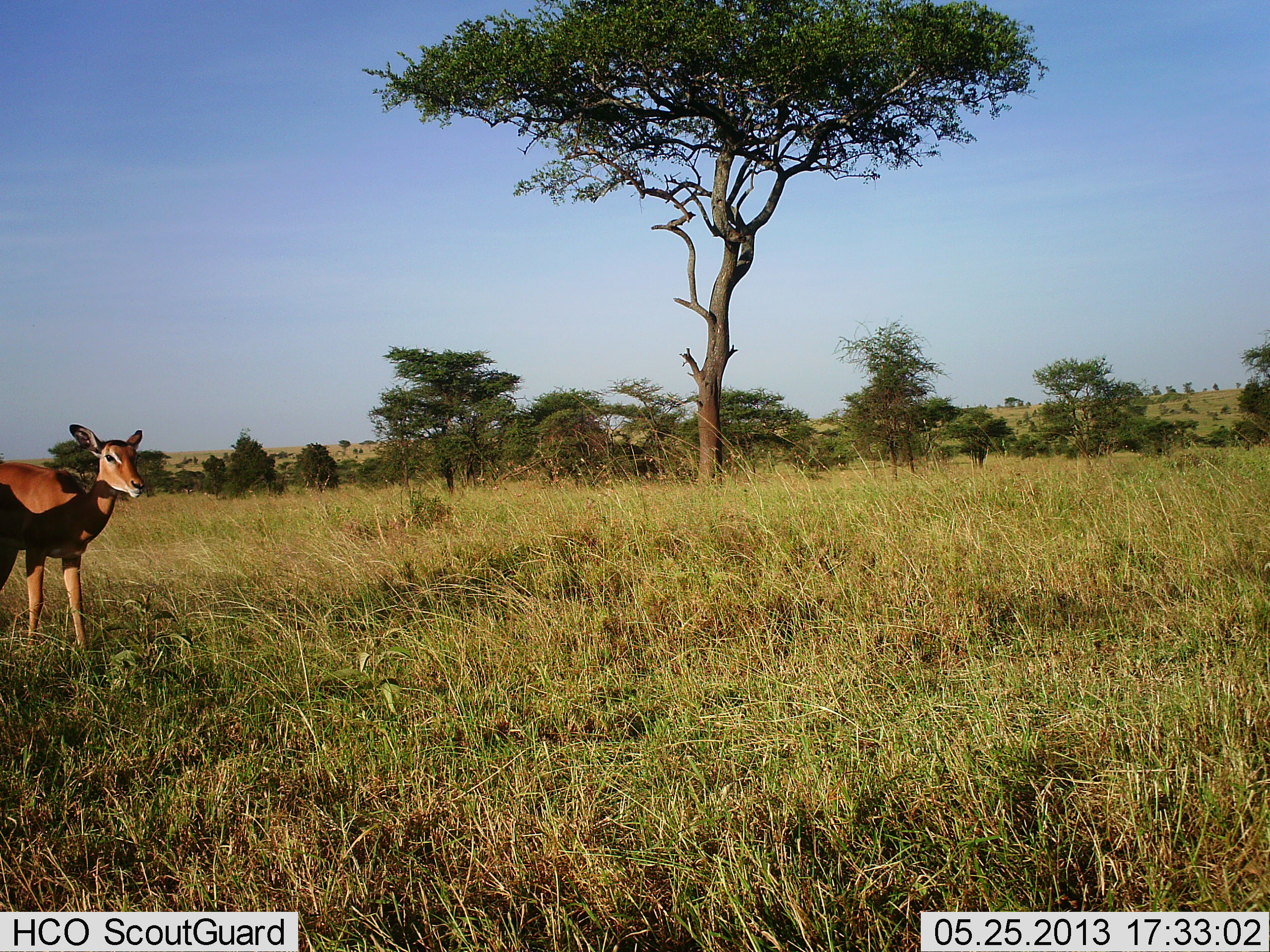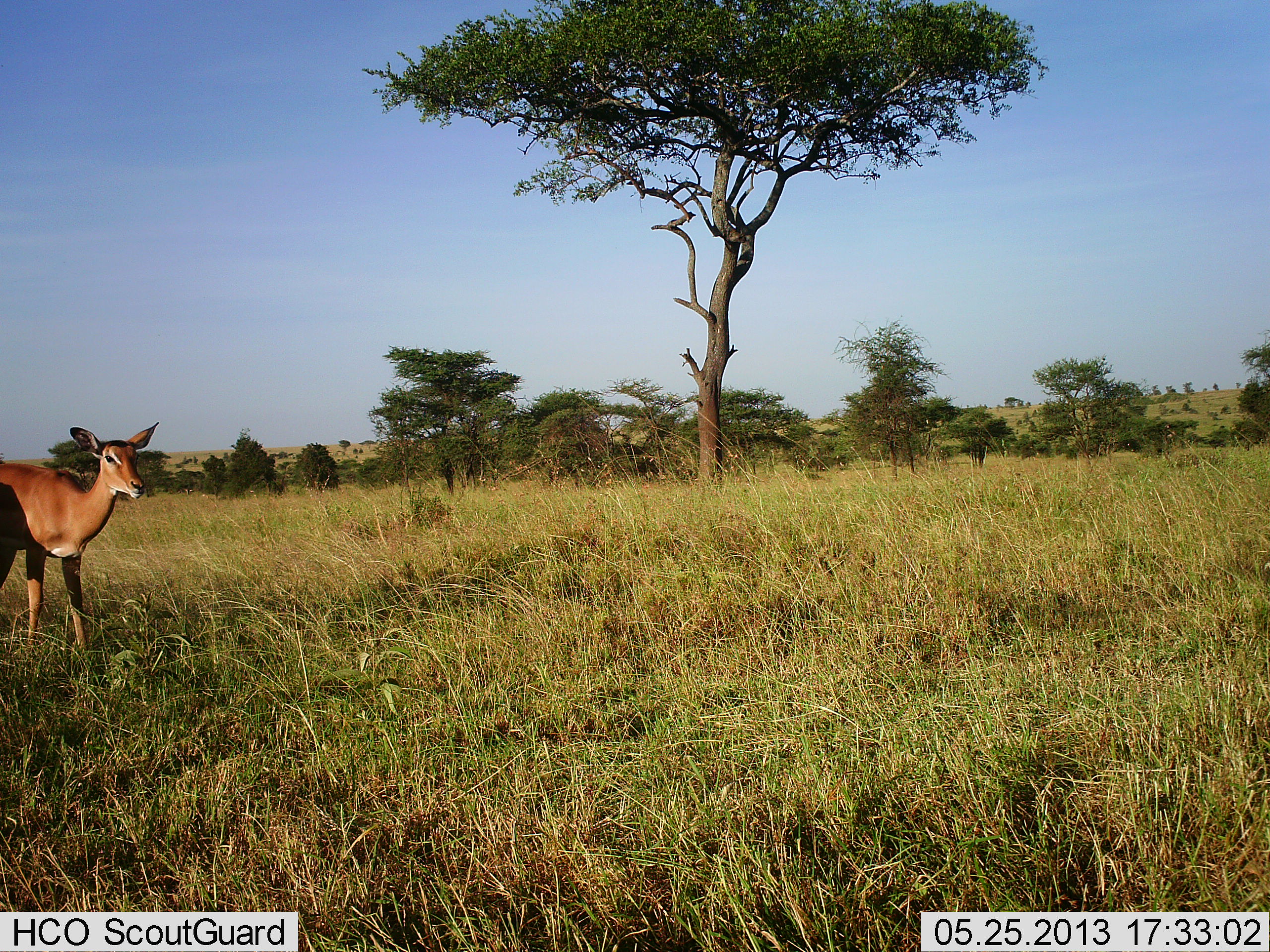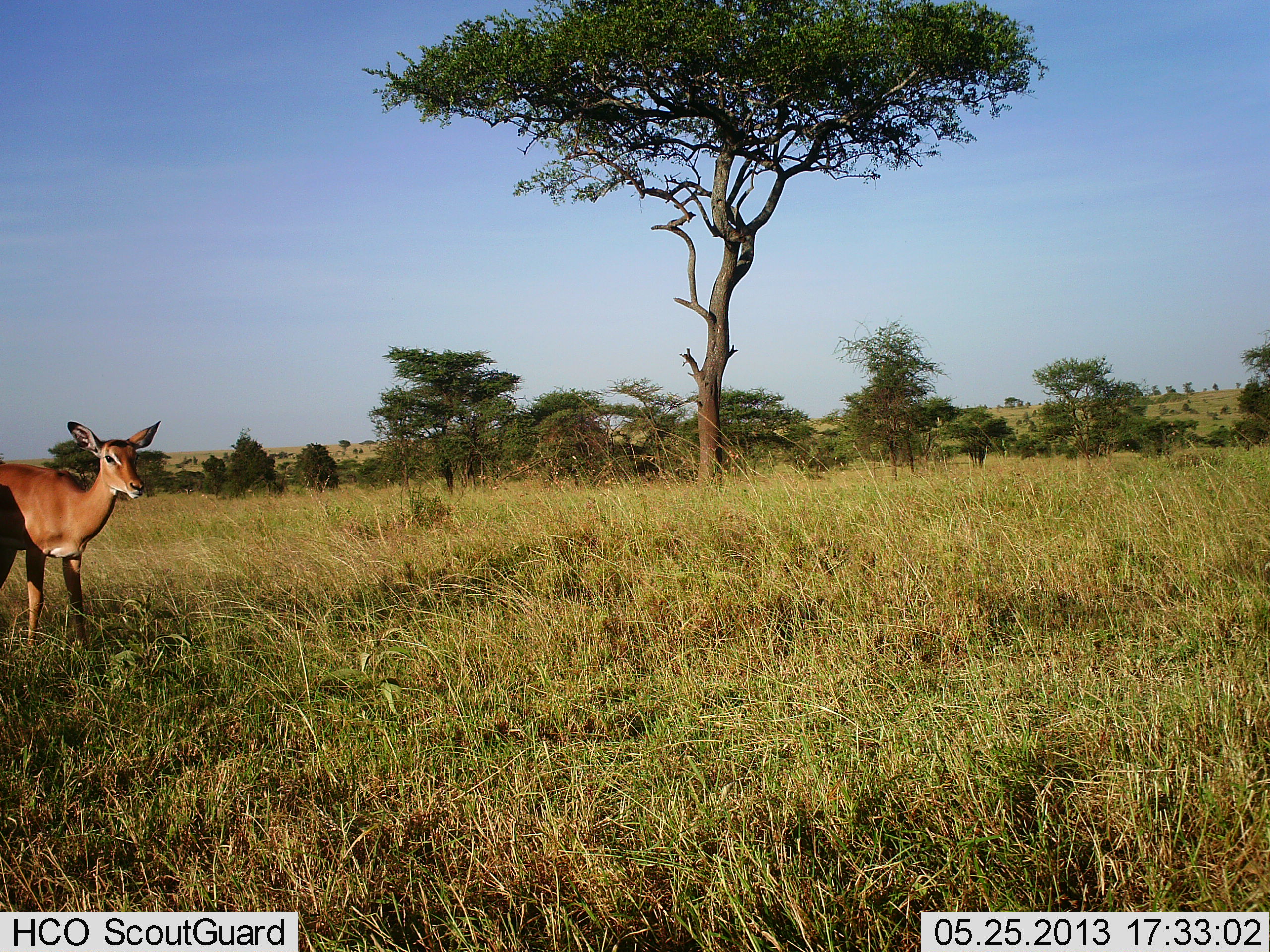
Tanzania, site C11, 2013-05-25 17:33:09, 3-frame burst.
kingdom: Animalia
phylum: Chordata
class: Mammalia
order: Artiodactyla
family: Bovidae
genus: Aepyceros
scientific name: Aepyceros melampus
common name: impala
Impala (Aepyceros melampus), count 2. Behavior (volunteer vote fractions): standing 100%, resting 0%, moving 10%, interacting 0%. Young present (vote fraction): 0%. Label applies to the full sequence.